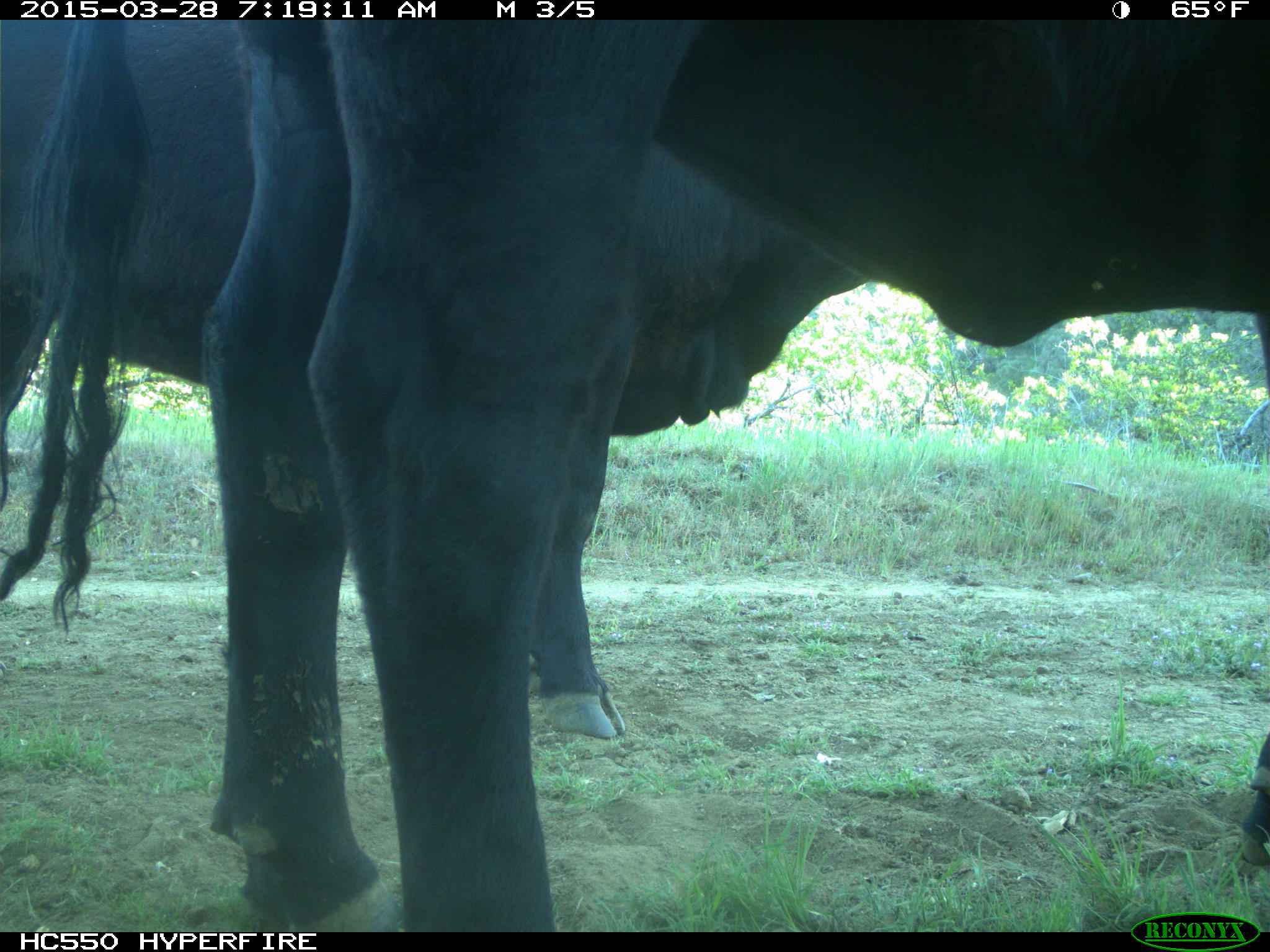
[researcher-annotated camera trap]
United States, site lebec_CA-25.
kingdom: Animalia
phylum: Chordata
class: Mammalia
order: Artiodactyla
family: Bovidae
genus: Bos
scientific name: Bos taurus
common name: domestic cow